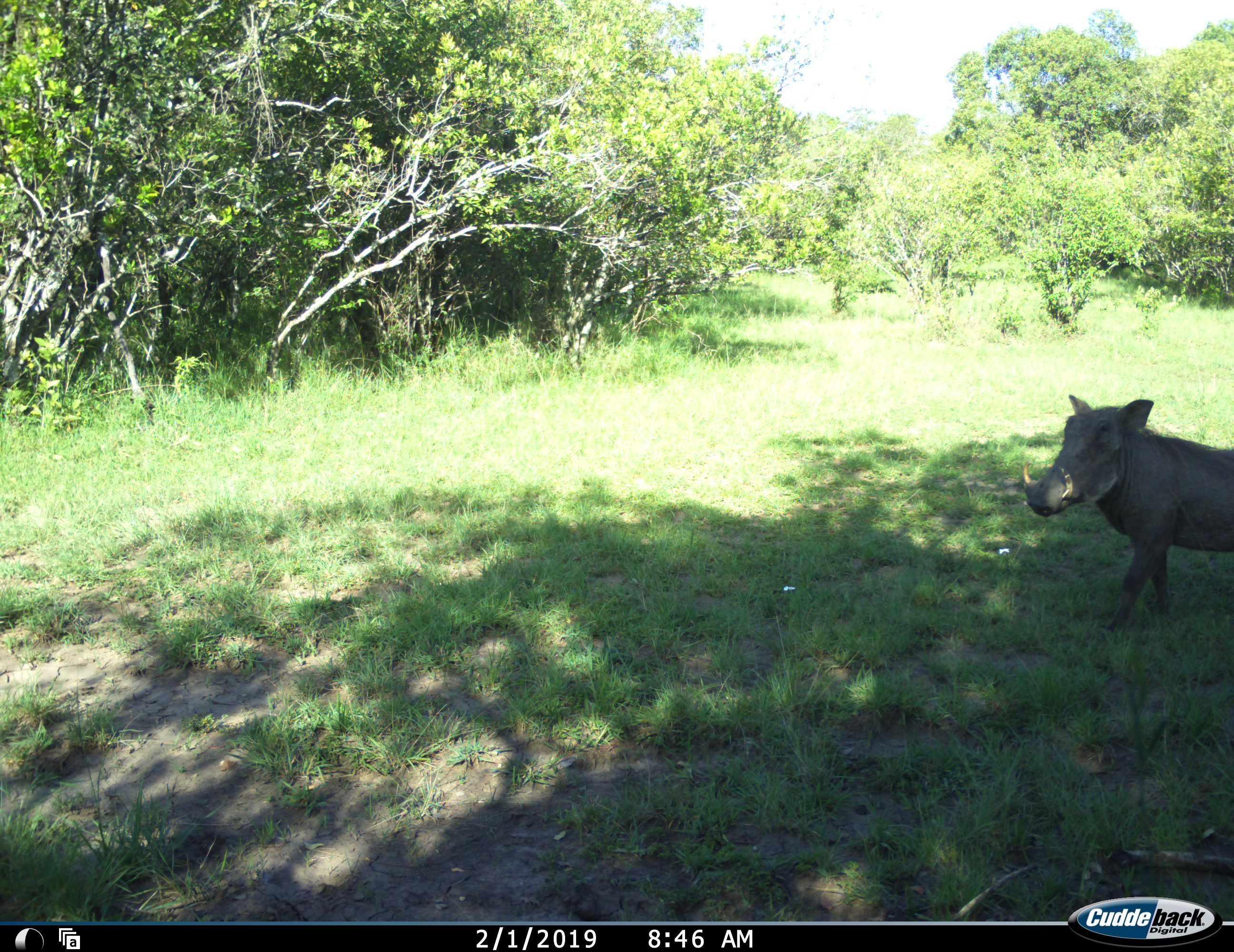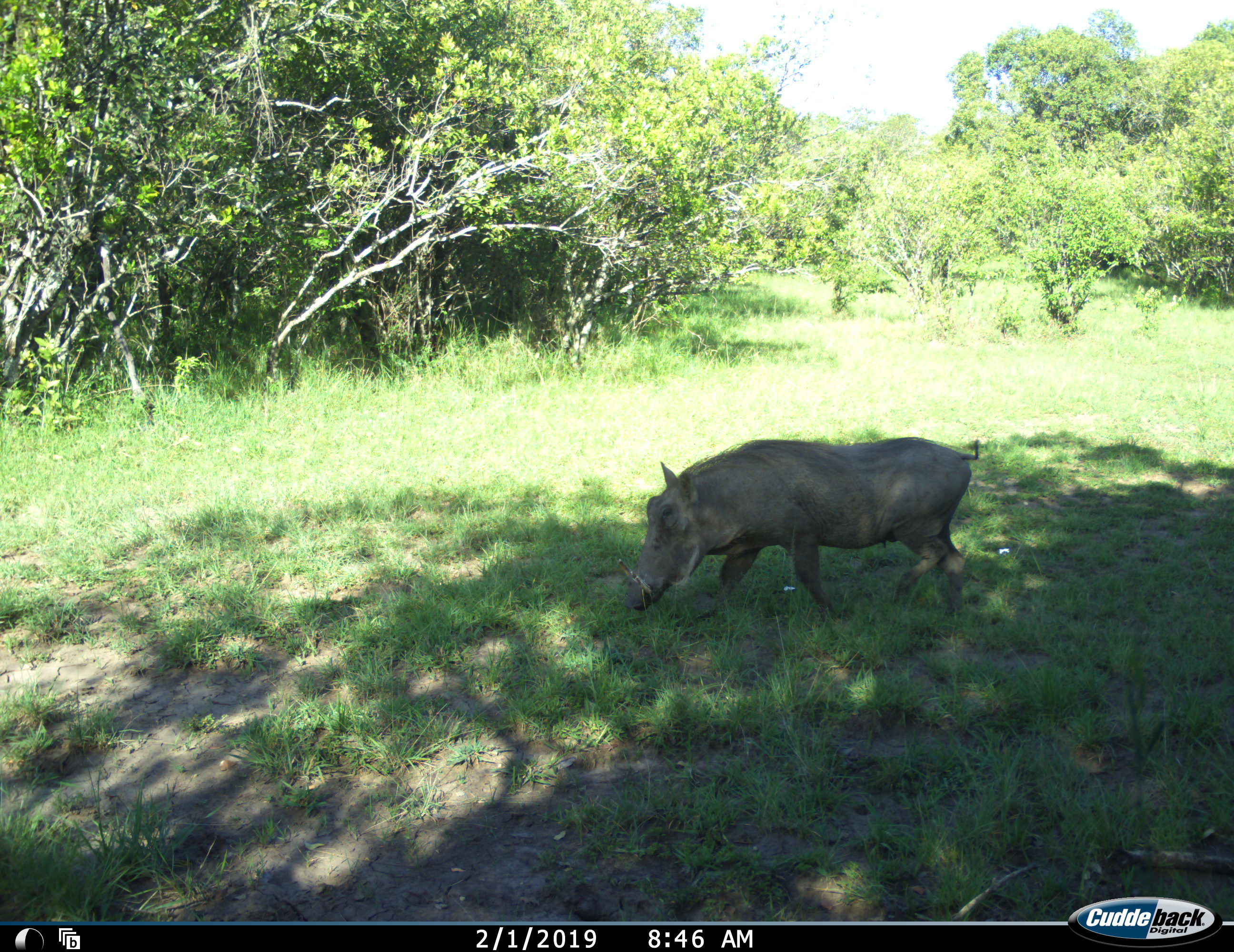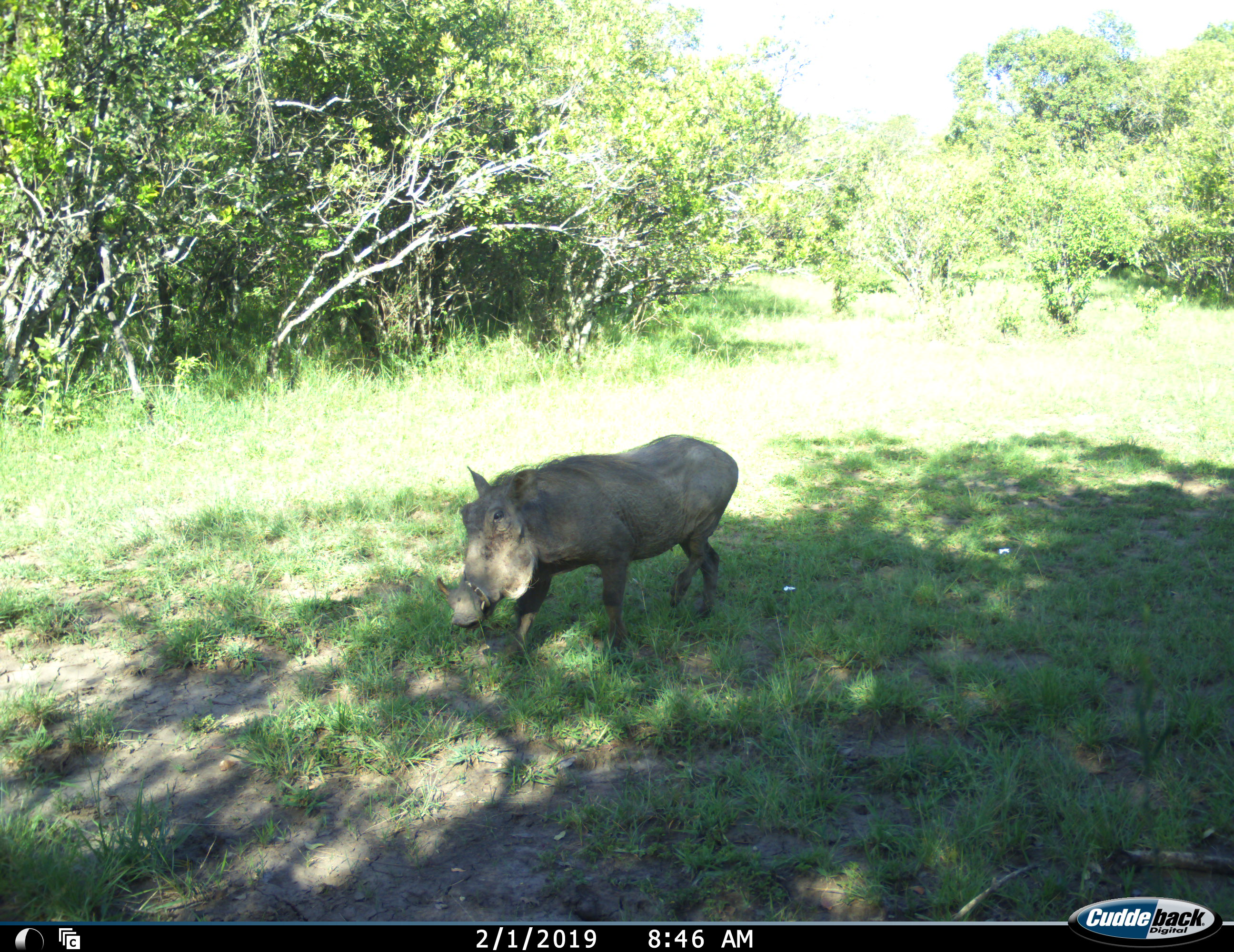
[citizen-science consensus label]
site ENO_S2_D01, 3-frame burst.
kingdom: Animalia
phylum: Chordata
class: Mammalia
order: Artiodactyla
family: Suidae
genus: Phacochoerus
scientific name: Phacochoerus africanus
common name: warthog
Warthog (Phacochoerus africanus), count 1. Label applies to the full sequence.